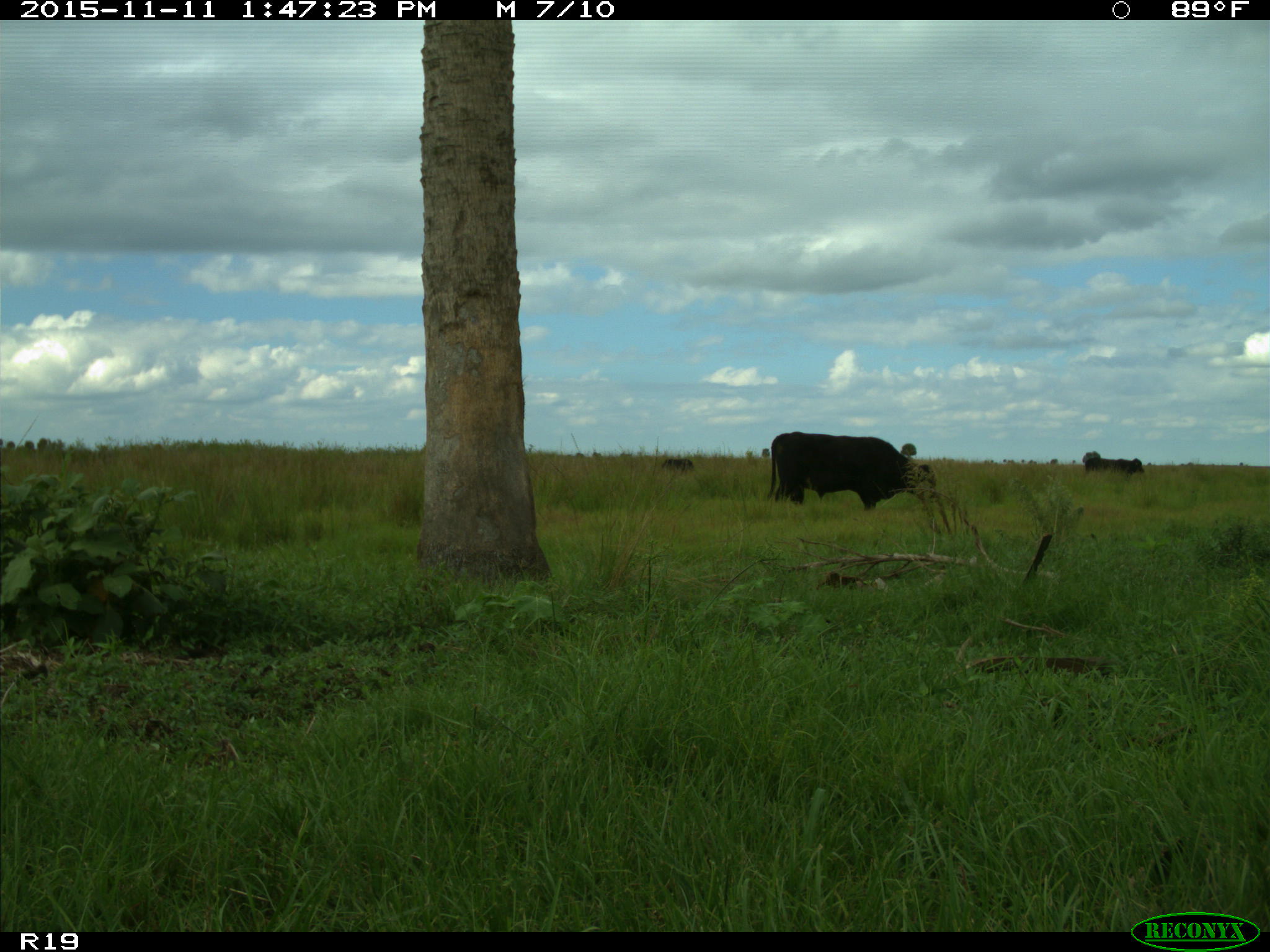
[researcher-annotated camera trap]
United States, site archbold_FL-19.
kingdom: Animalia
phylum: Chordata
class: Mammalia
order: Artiodactyla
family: Bovidae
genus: Bos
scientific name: Bos taurus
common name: domestic cow